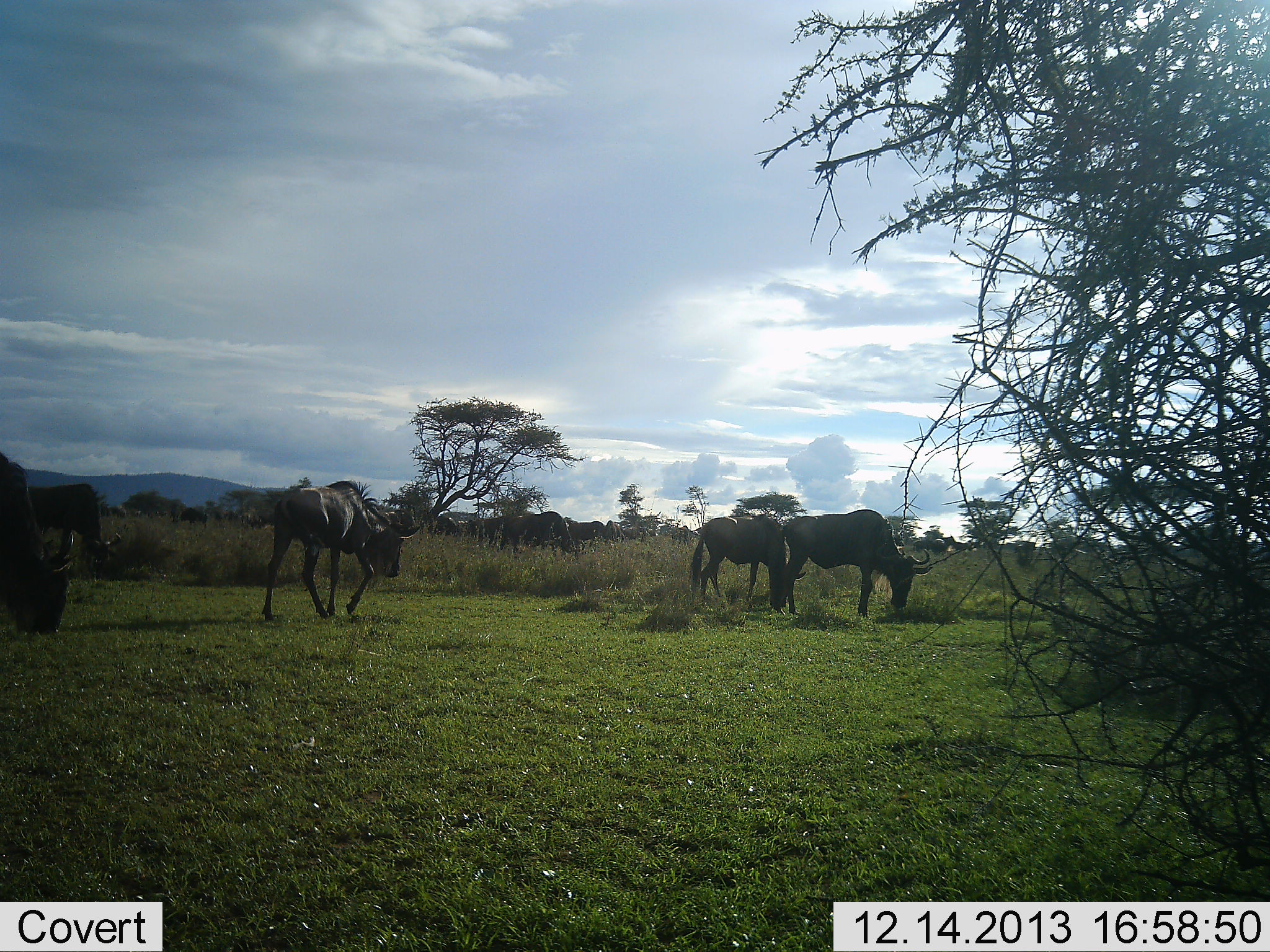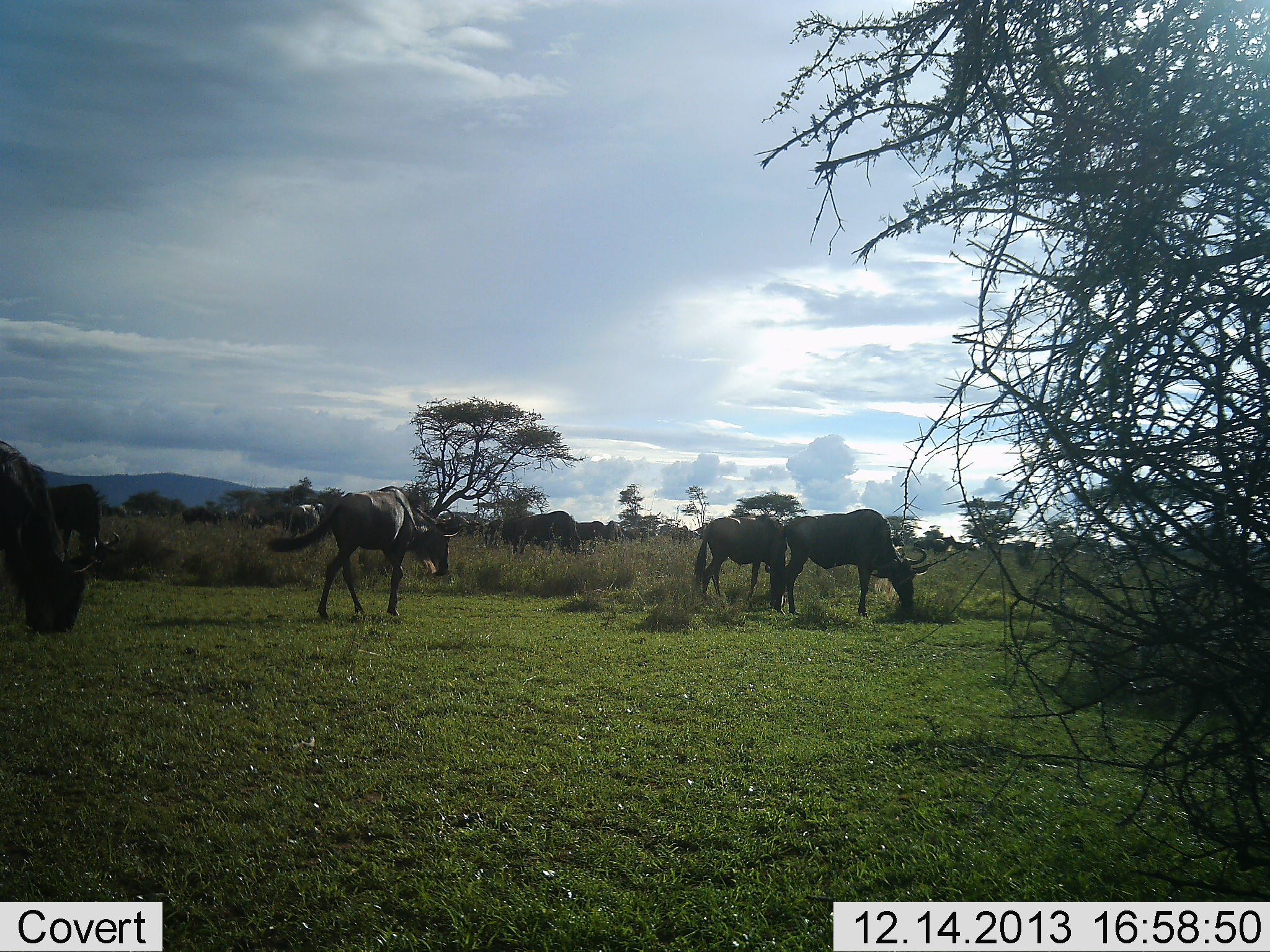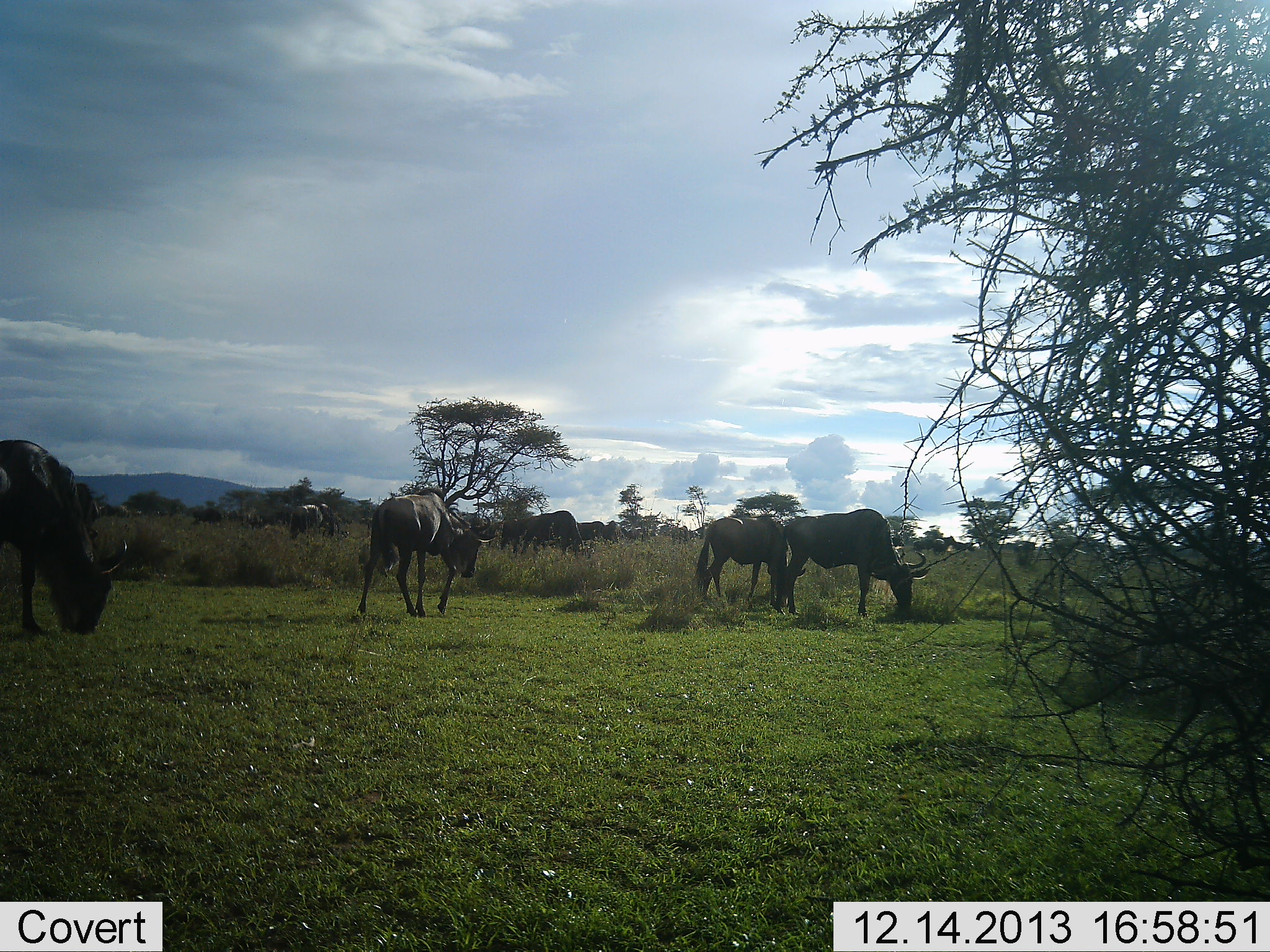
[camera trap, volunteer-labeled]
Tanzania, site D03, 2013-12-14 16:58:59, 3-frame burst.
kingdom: Animalia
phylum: Chordata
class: Mammalia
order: Artiodactyla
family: Bovidae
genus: Connochaetes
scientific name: Connochaetes taurinus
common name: blue wildebeest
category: wildebeest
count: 10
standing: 36%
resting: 0%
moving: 73%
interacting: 0%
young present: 0%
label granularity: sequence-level